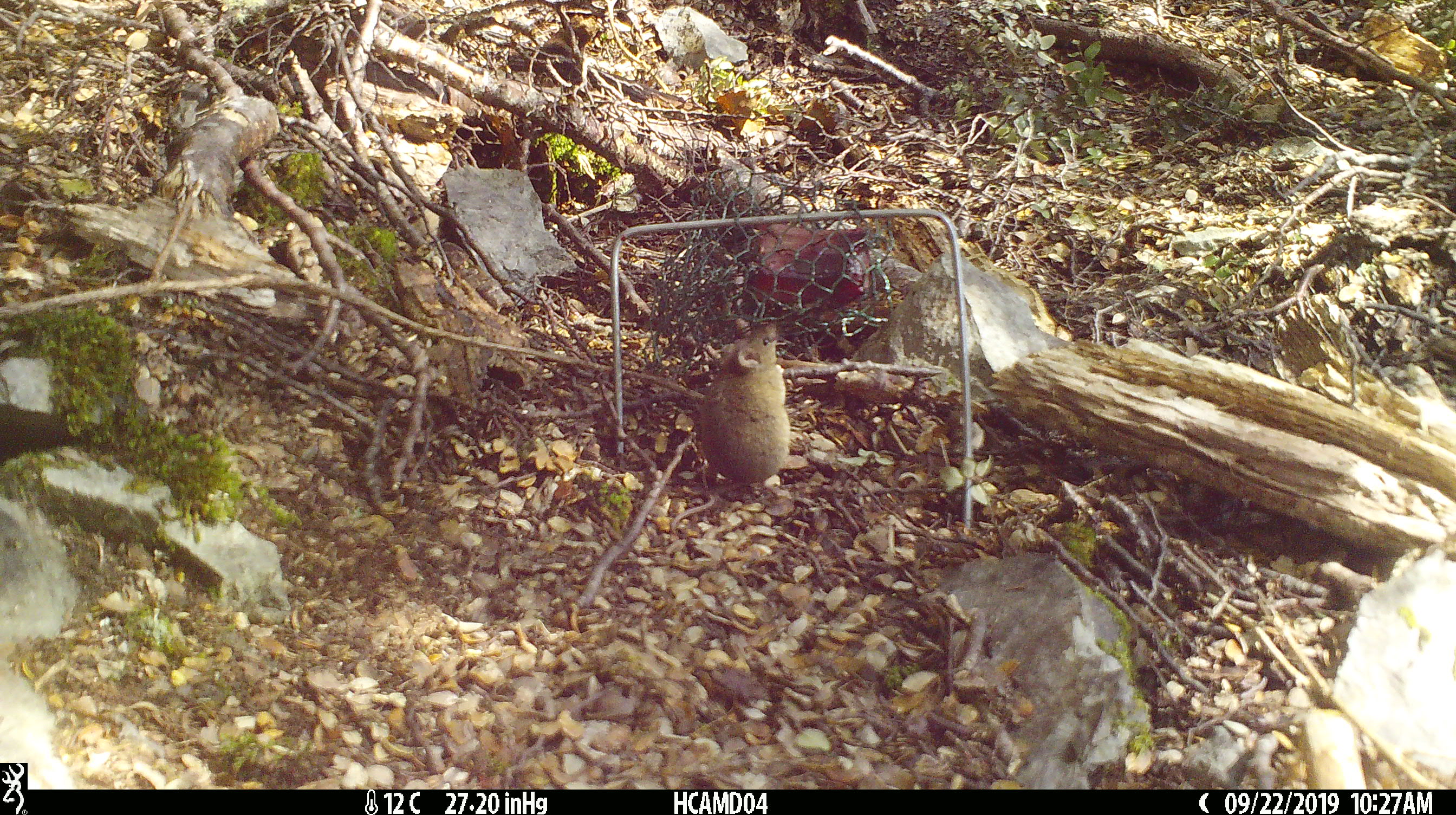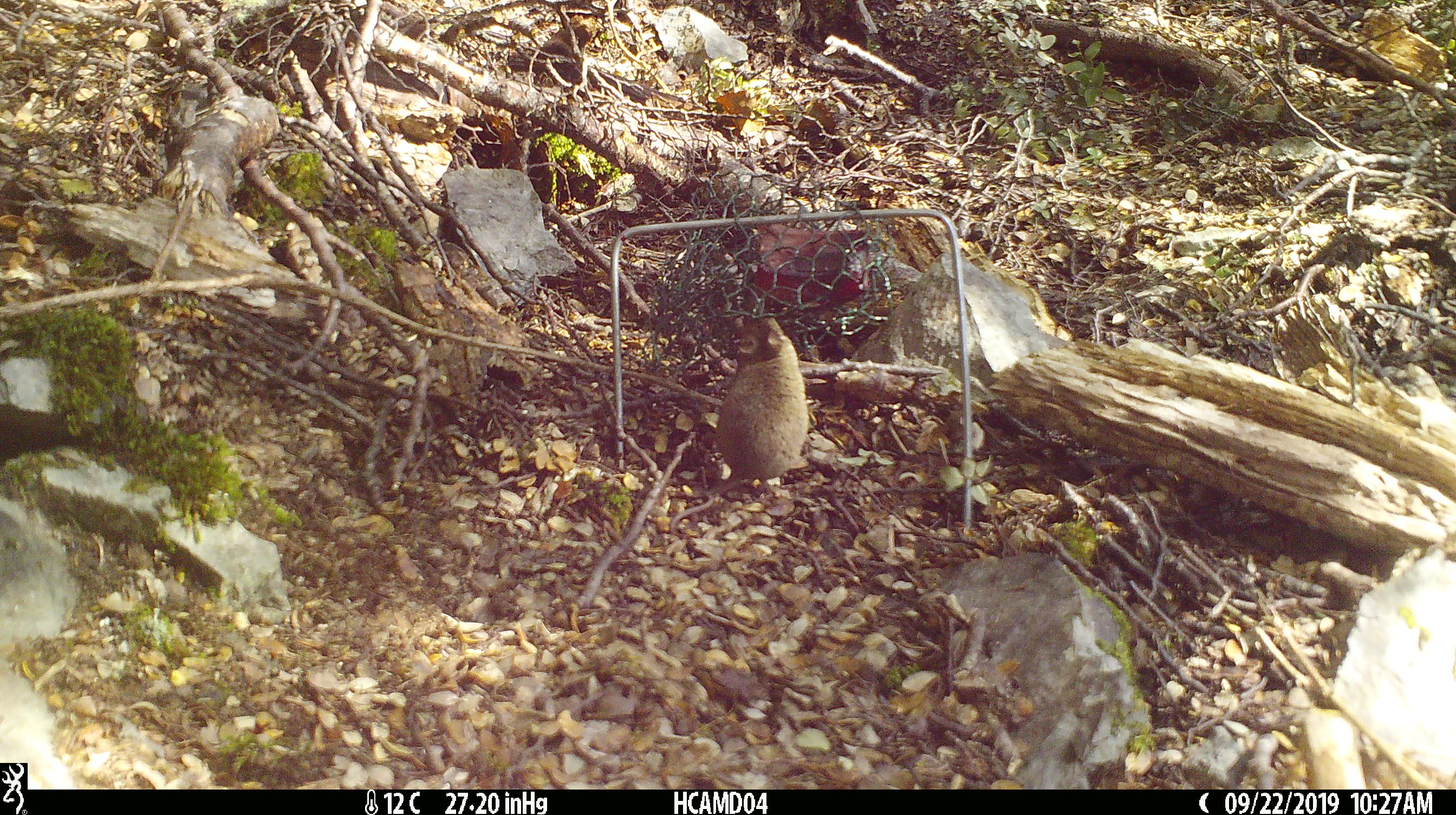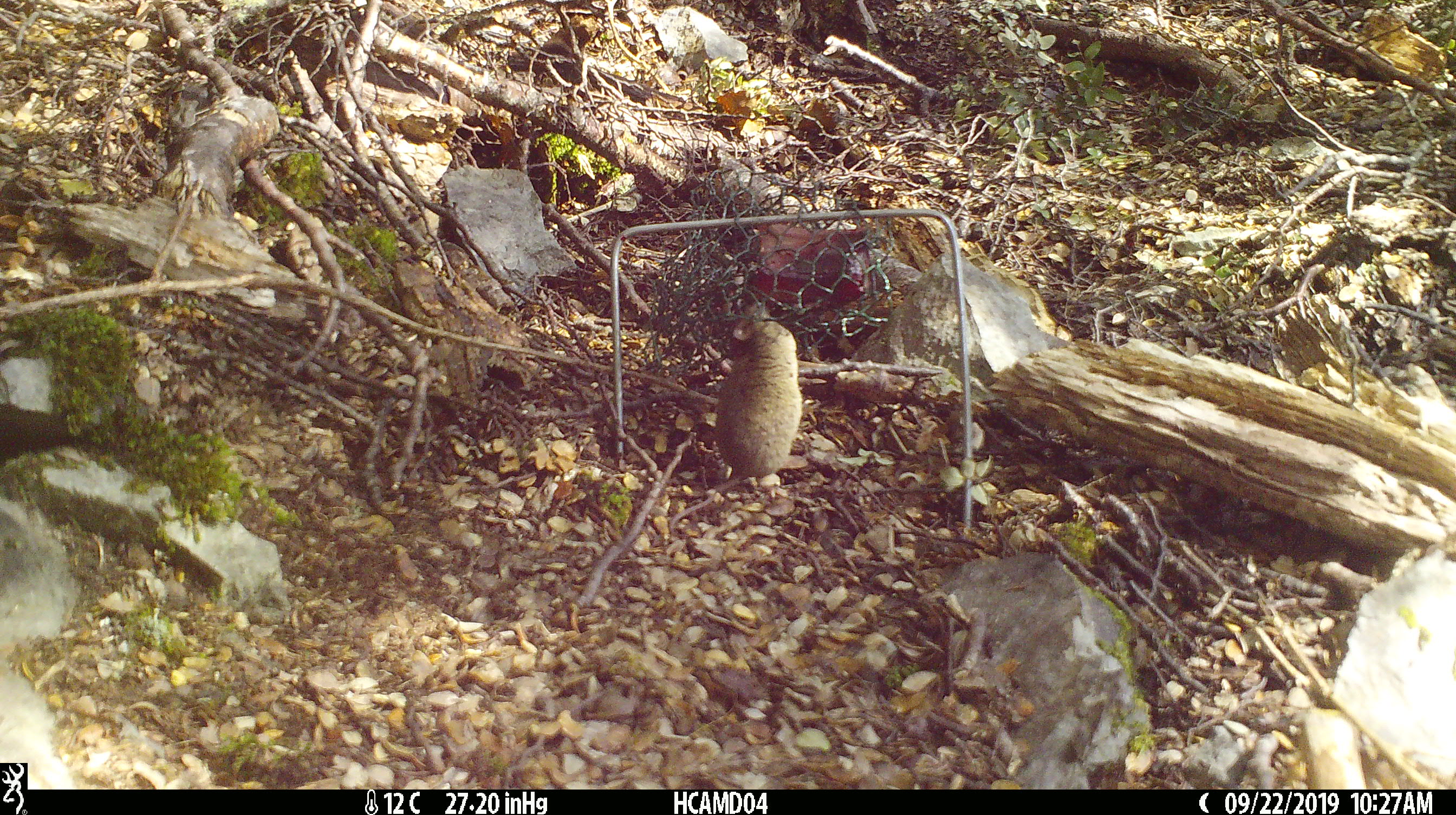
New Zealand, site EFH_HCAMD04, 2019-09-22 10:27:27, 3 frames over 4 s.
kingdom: Animalia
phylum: Chordata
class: Mammalia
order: Rodentia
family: Muridae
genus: Mus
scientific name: Mus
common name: mouse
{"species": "mouse (Mus)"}